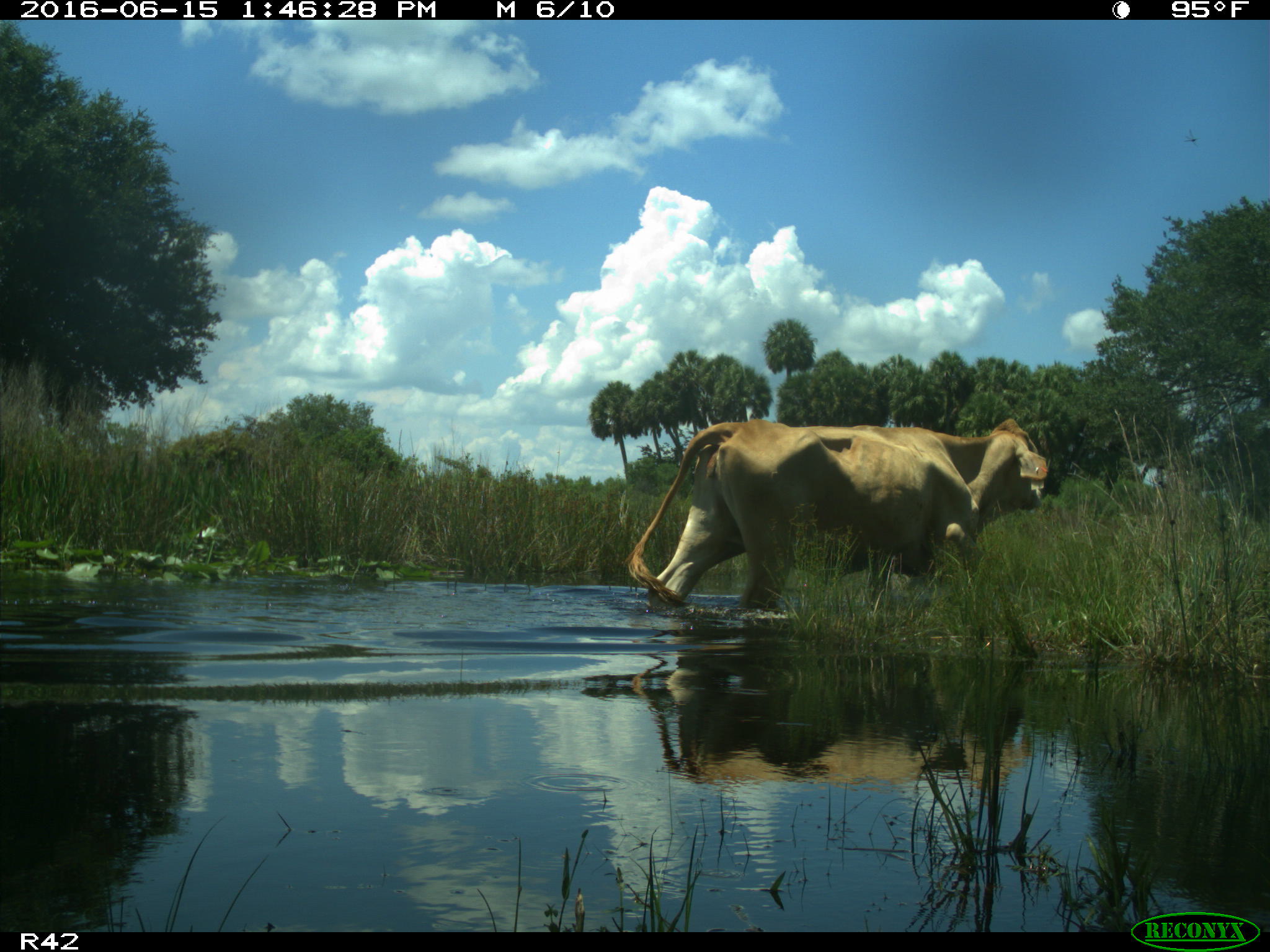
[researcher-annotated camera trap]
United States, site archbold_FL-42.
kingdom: Animalia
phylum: Chordata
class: Mammalia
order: Artiodactyla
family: Bovidae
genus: Bos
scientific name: Bos taurus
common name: domestic cow